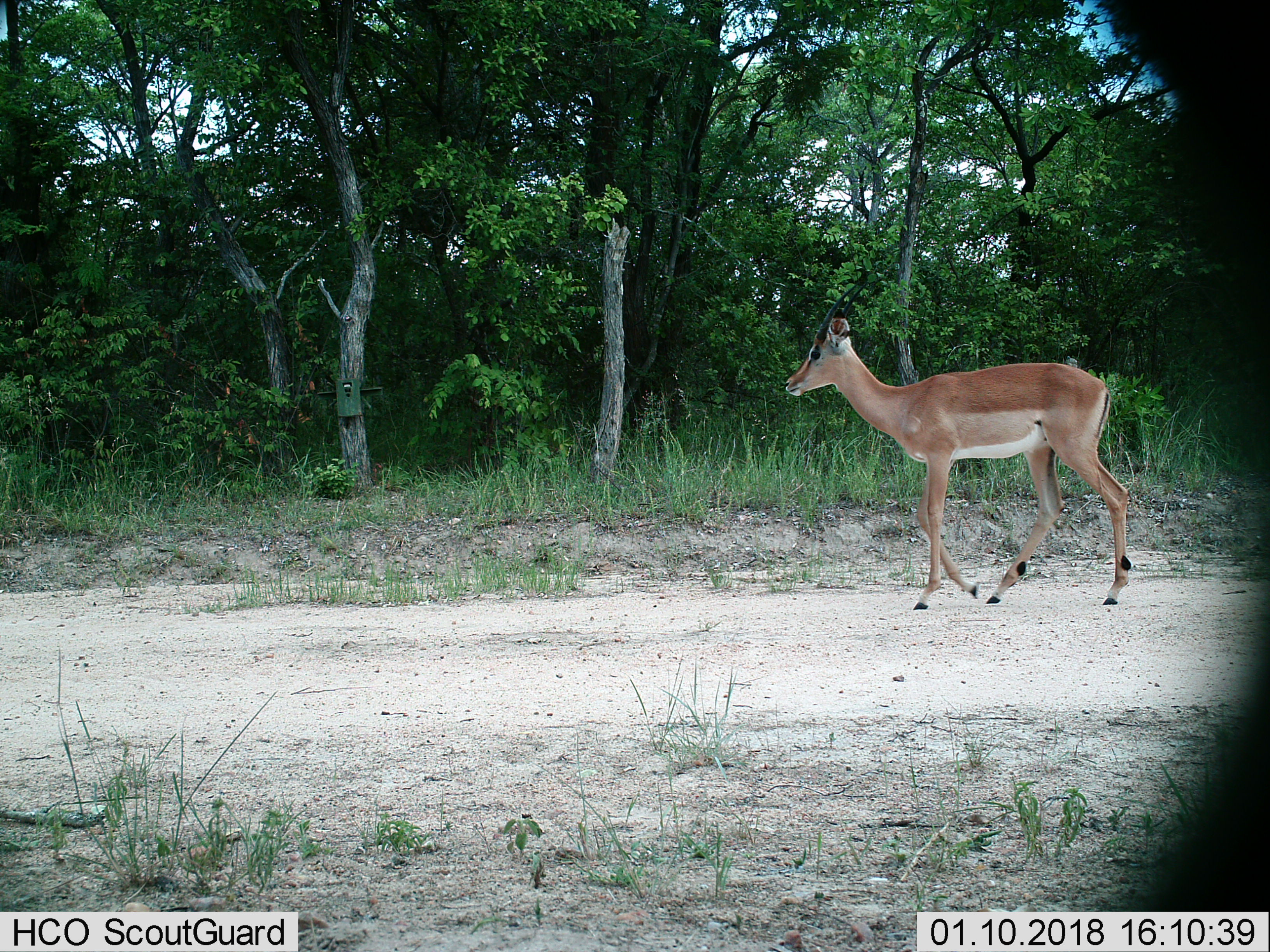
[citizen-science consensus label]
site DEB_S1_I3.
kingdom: Animalia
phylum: Chordata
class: Mammalia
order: Artiodactyla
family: Bovidae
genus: Aepyceros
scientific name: Aepyceros melampus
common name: impala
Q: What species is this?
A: Impala (Aepyceros melampus).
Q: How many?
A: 1.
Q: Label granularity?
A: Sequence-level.